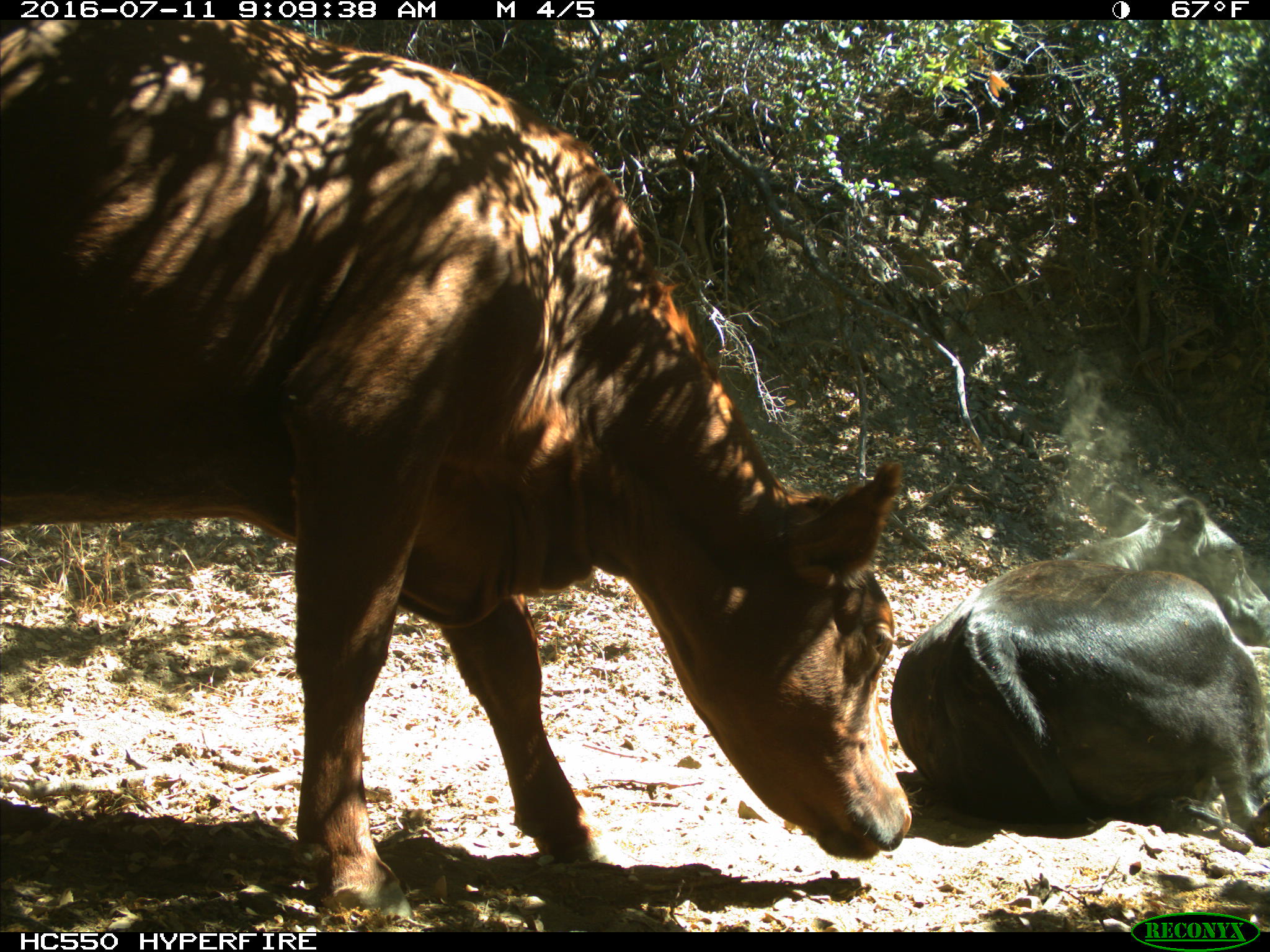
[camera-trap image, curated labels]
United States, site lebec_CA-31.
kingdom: Animalia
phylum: Chordata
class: Mammalia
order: Artiodactyla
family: Bovidae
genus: Bos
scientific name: Bos taurus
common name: domestic cow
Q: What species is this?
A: Bos taurus (domestic cow).